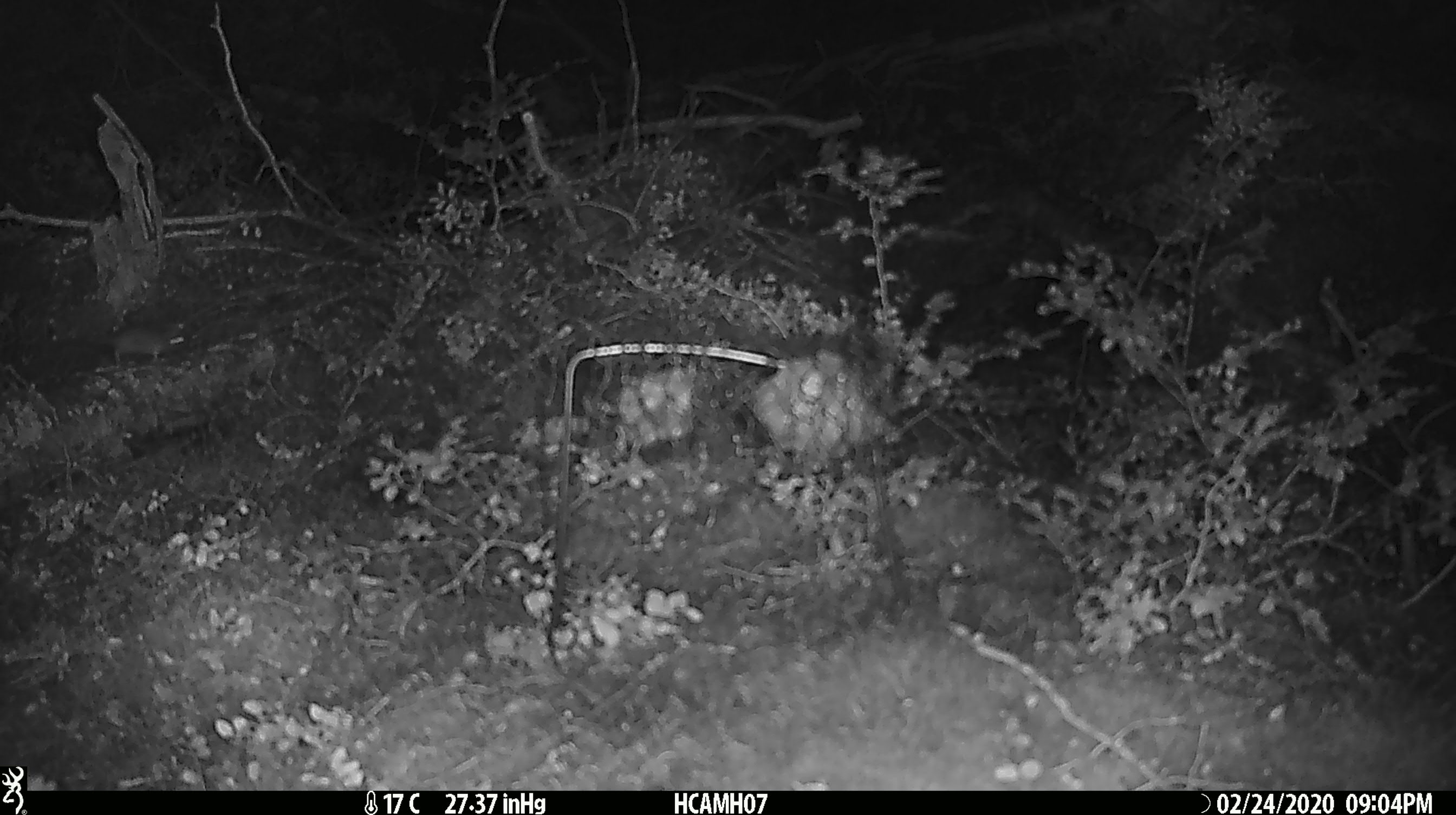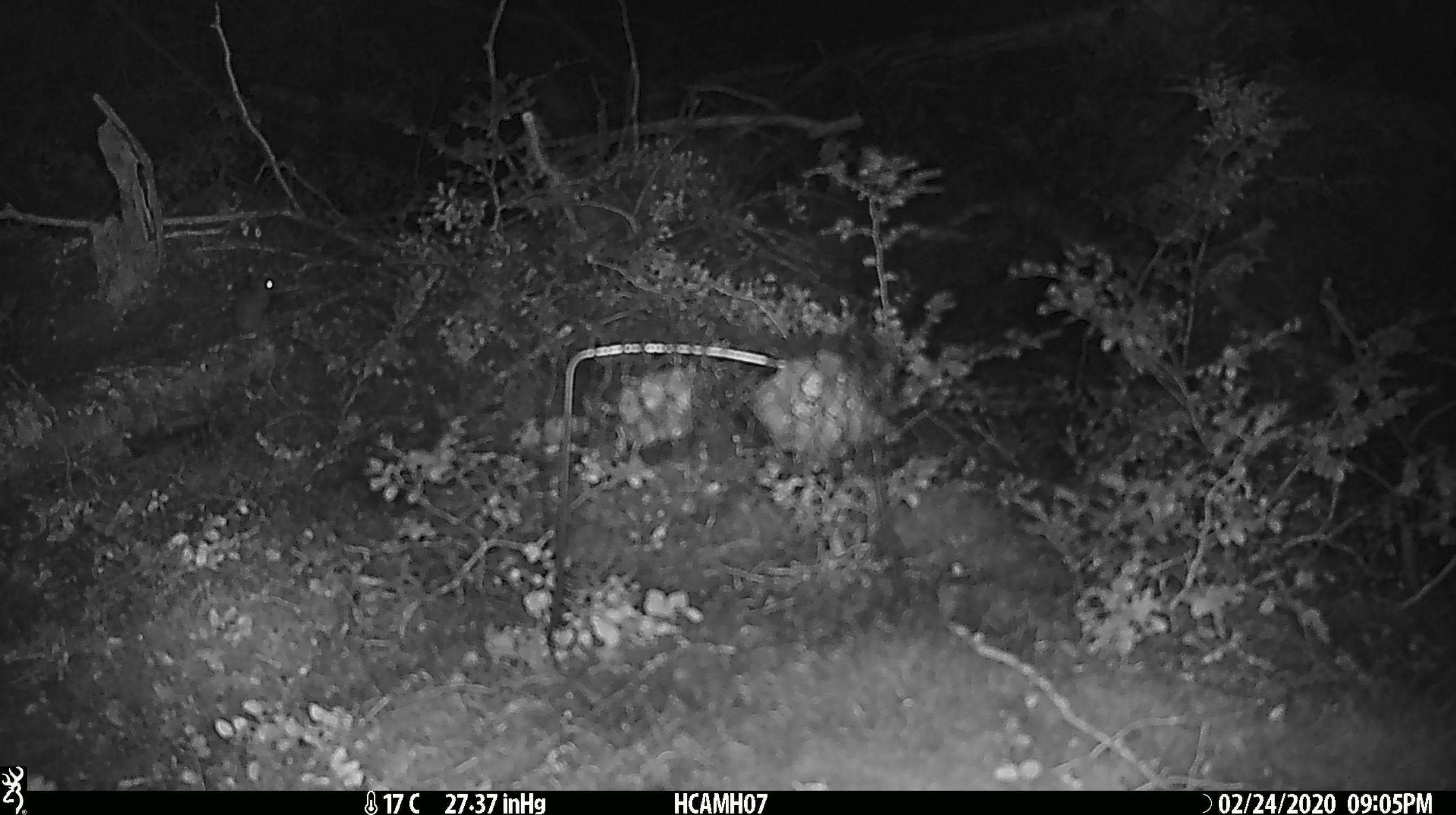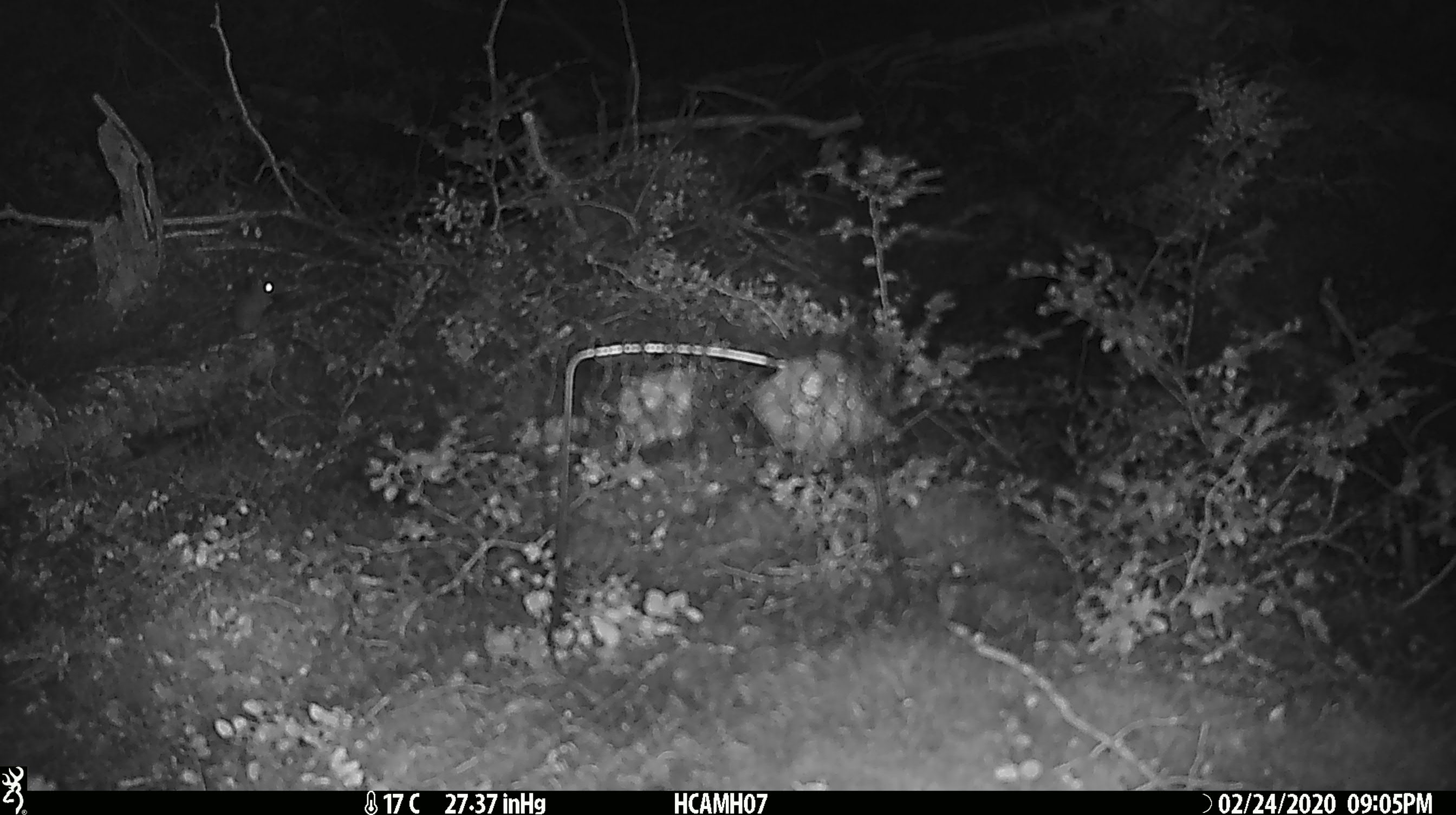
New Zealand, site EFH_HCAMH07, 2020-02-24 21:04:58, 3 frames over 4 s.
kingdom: Animalia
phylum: Chordata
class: Mammalia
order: Rodentia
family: Muridae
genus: Mus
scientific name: Mus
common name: mouse